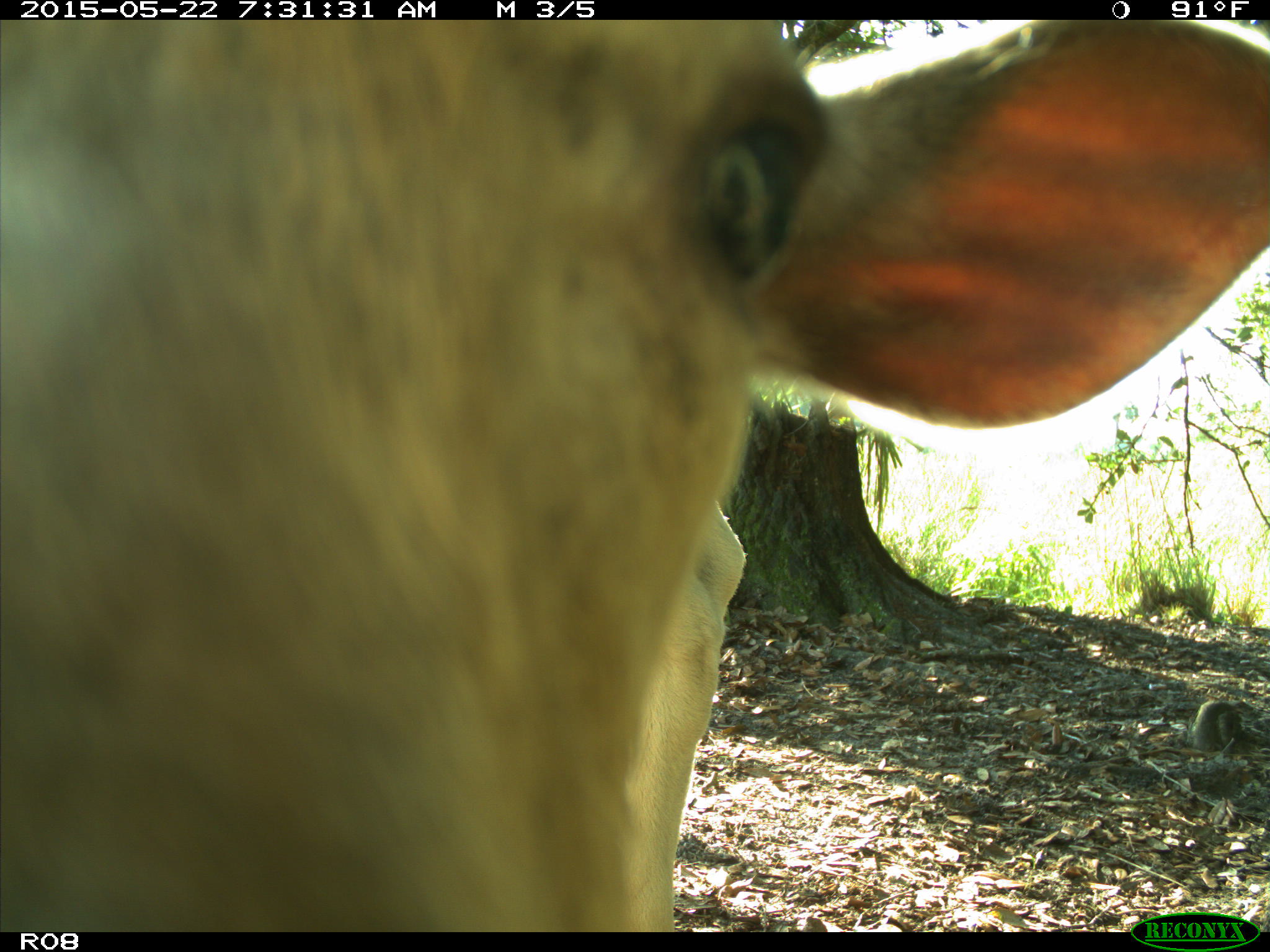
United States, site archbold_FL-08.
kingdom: Animalia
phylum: Chordata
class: Mammalia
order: Artiodactyla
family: Bovidae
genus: Bos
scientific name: Bos taurus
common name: domestic cow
Bos taurus (domestic cow).